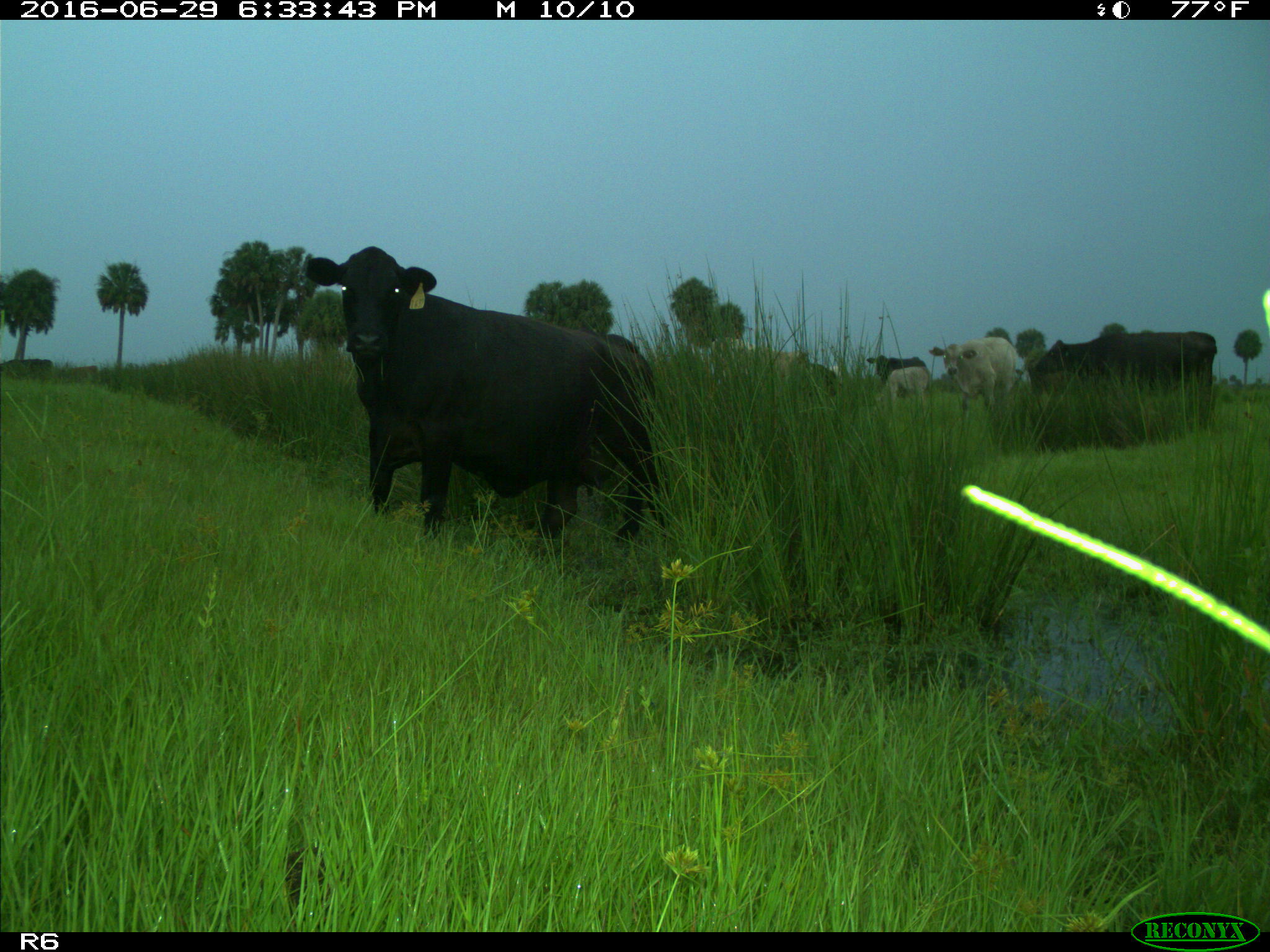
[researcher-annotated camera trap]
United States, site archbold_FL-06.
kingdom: Animalia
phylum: Chordata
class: Mammalia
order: Artiodactyla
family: Bovidae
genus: Bos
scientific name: Bos taurus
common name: domestic cow